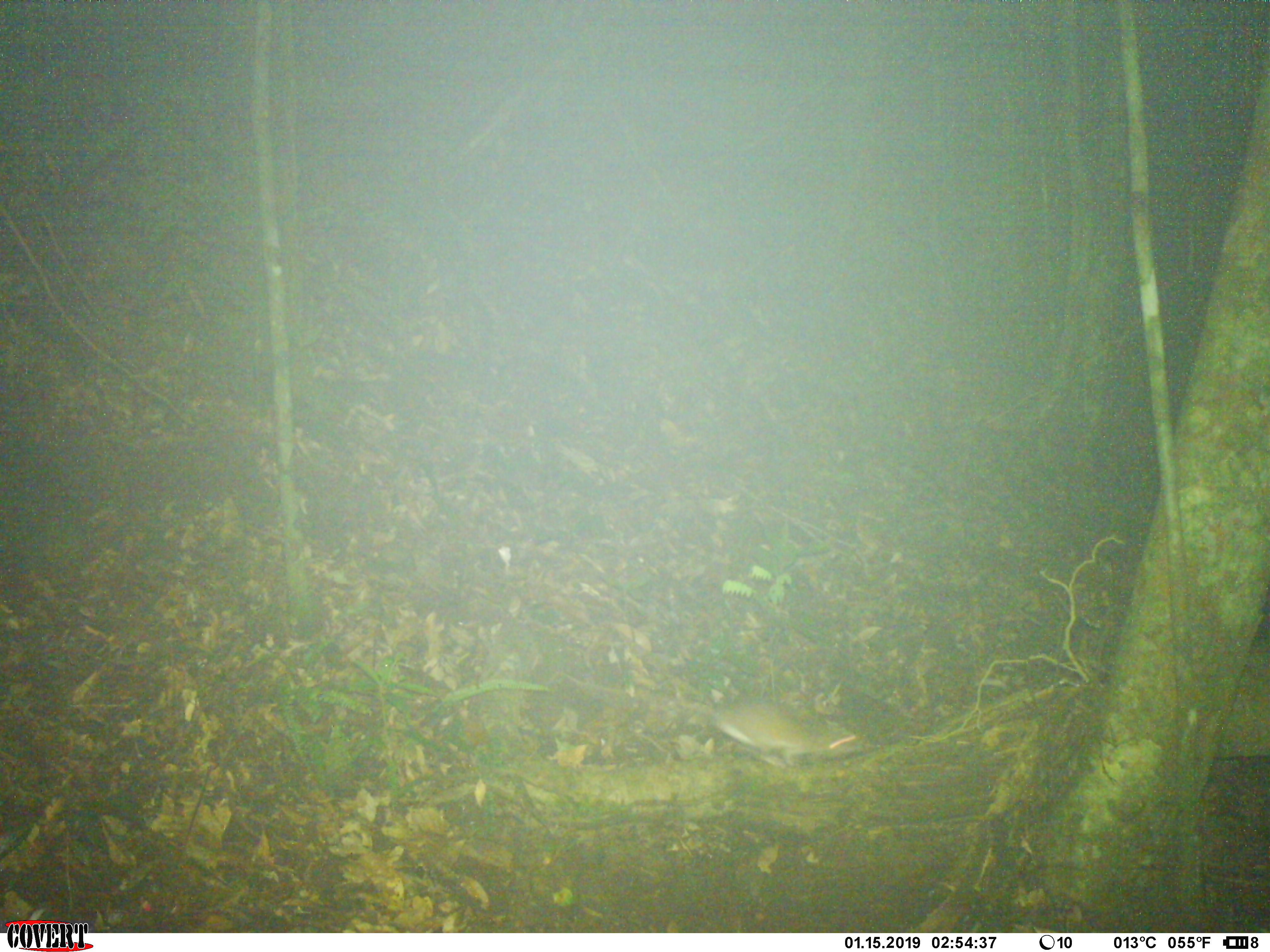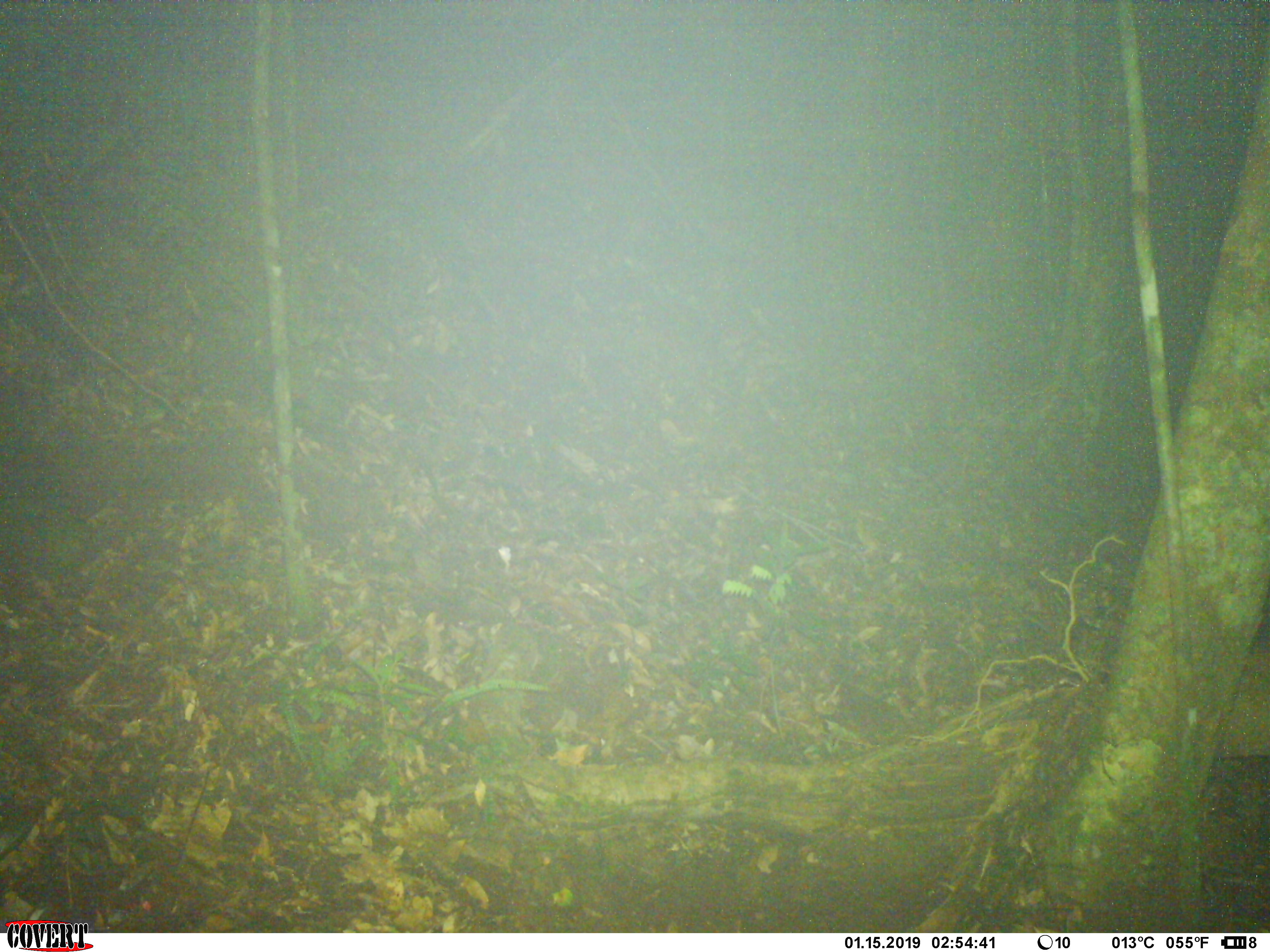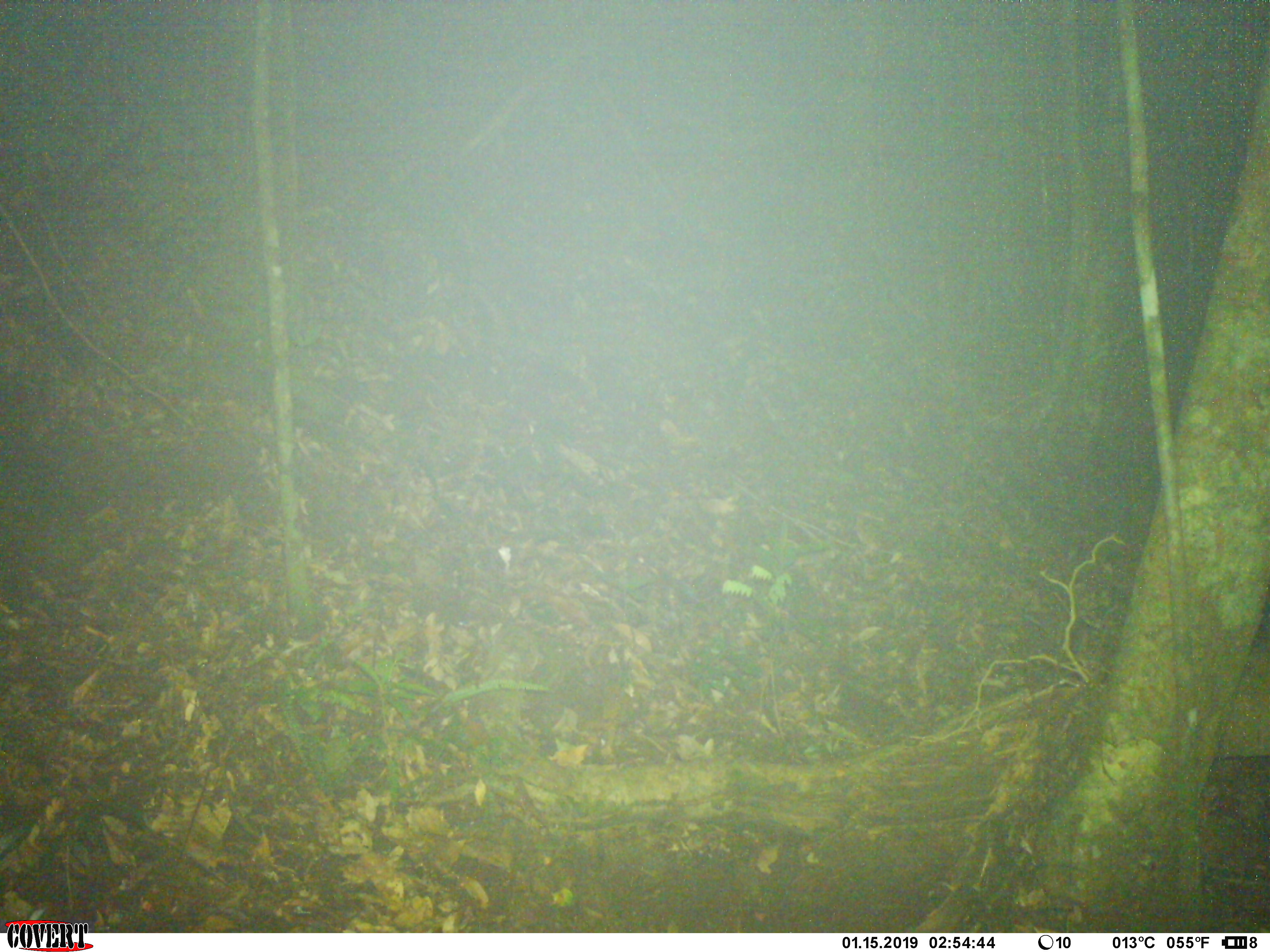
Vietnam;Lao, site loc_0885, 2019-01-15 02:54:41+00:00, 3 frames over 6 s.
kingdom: Animalia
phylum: Chordata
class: Mammalia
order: Rodentia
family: Muridae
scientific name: Muridae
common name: old-world mice and rats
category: unidentified murid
Unidentified murid (old-world mice and rats) (Muridae). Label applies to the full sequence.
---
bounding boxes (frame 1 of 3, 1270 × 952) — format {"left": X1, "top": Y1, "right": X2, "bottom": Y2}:
unidentified murid: {"left": 551, "top": 667, "right": 876, "bottom": 769}